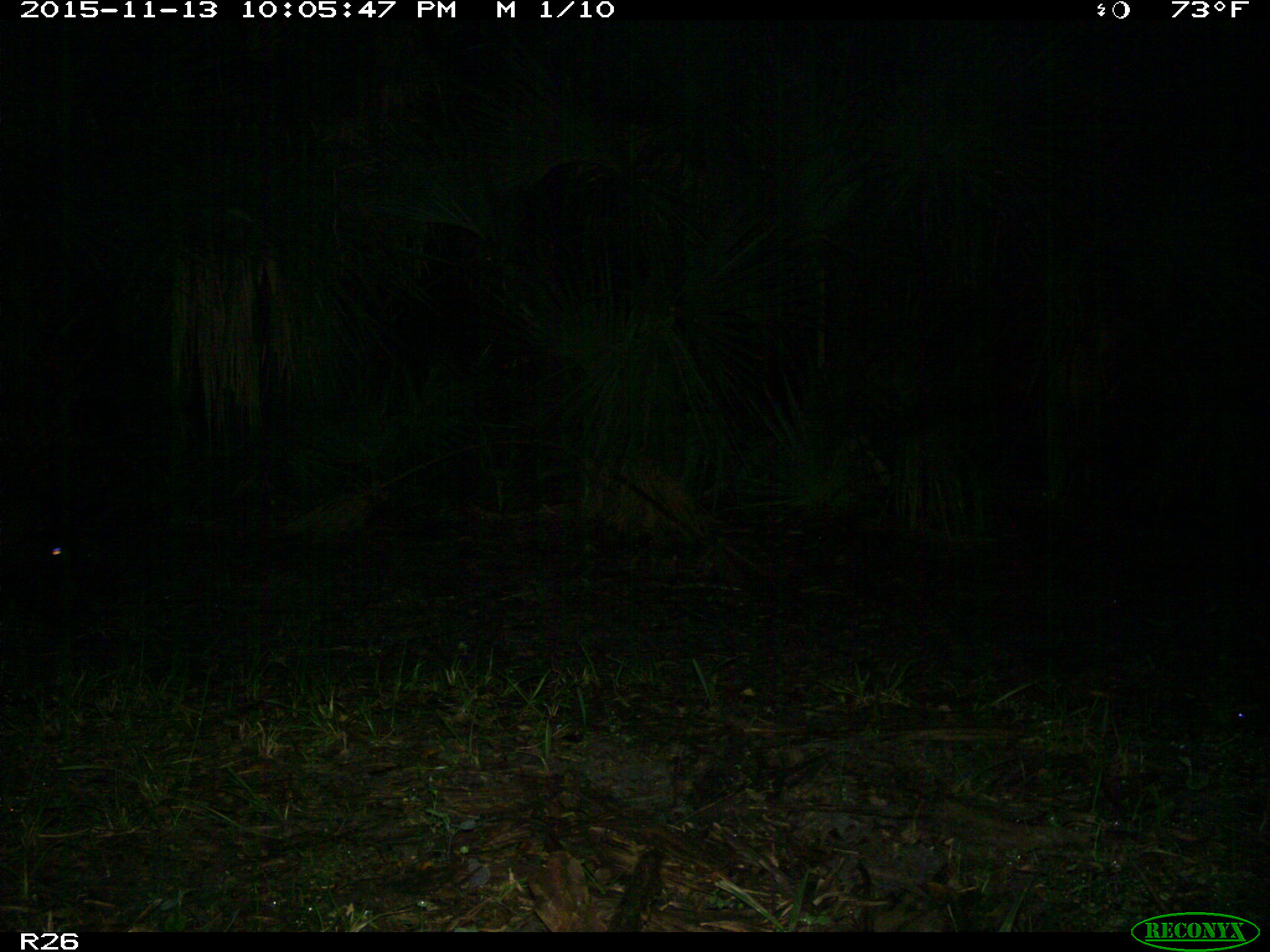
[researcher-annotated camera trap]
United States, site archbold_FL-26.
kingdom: Animalia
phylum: Chordata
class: Mammalia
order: Artiodactyla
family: Suidae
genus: Sus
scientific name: Sus scrofa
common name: wild boar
Sus scrofa (wild boar).